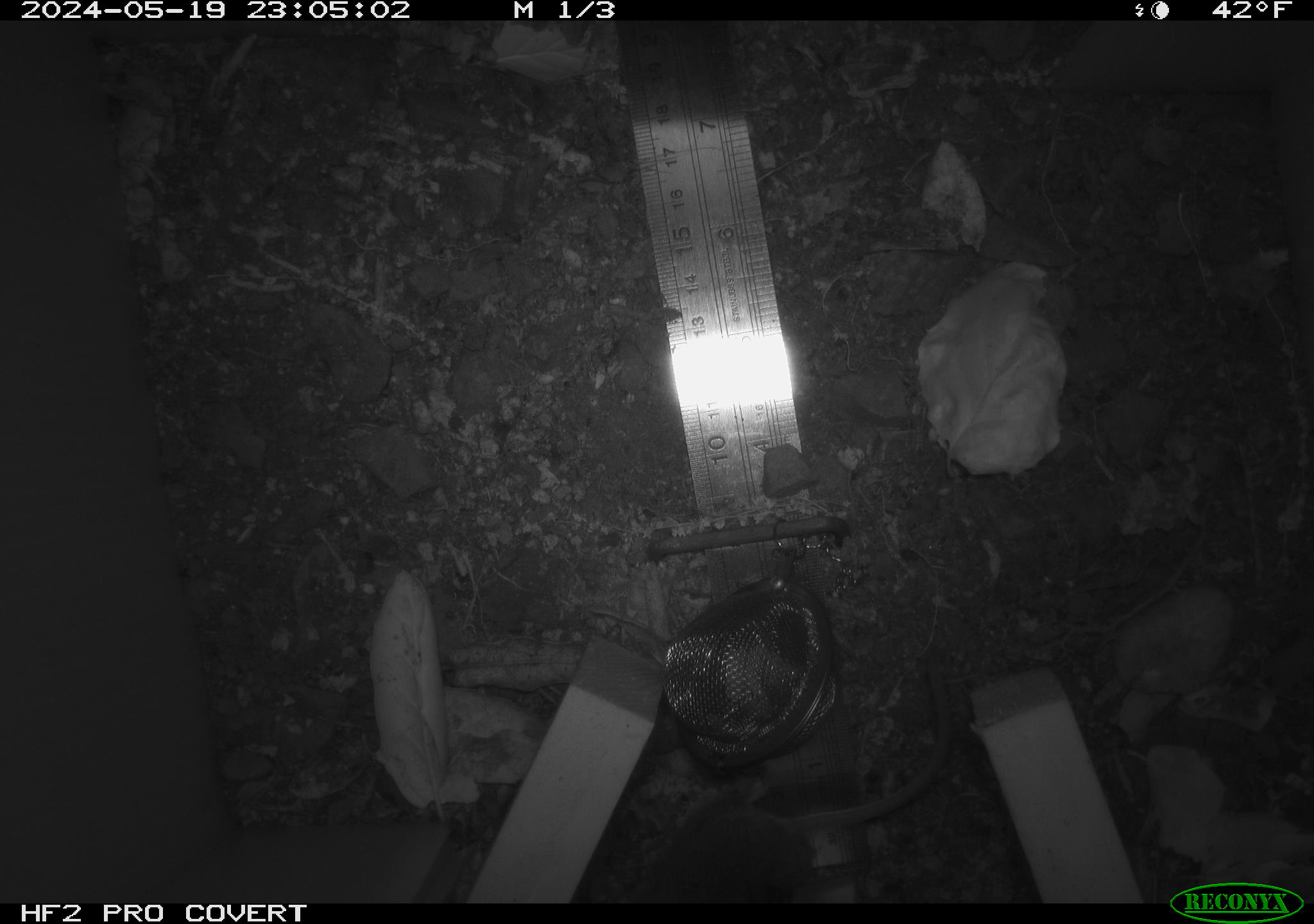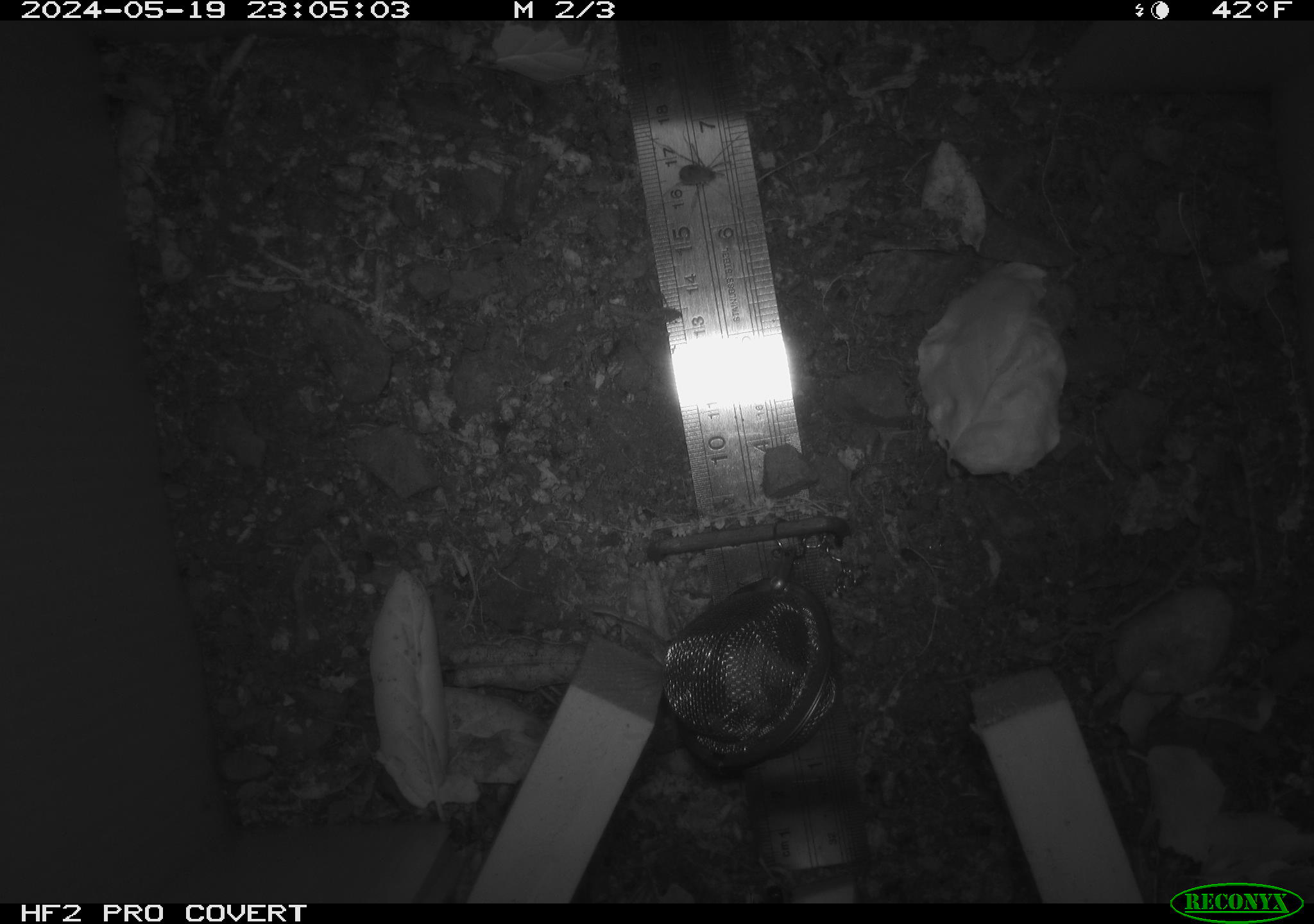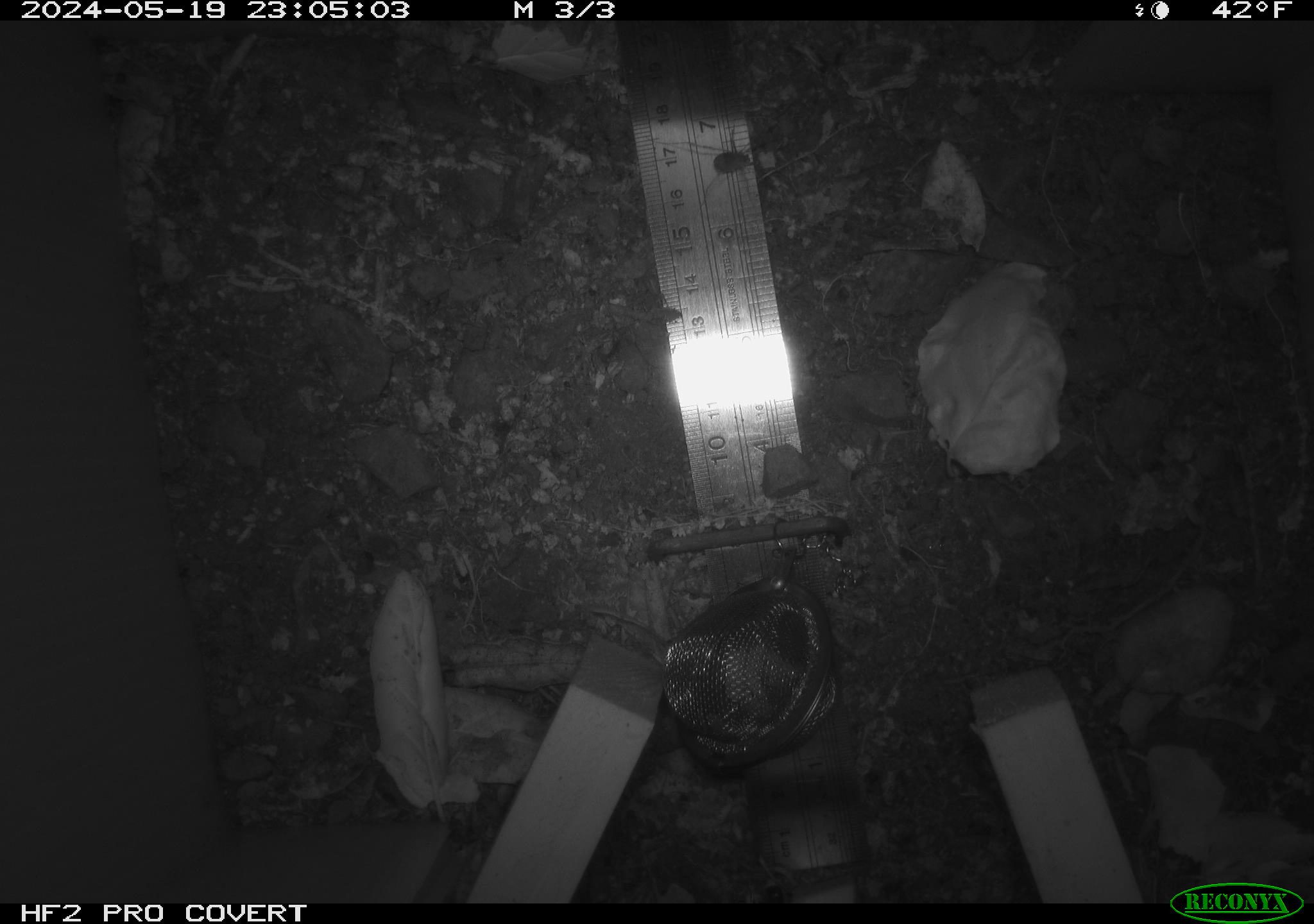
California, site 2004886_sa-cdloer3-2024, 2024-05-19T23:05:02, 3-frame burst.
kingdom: Animalia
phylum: Chordata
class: Mammalia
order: Rodentia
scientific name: Rodentia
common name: rodent